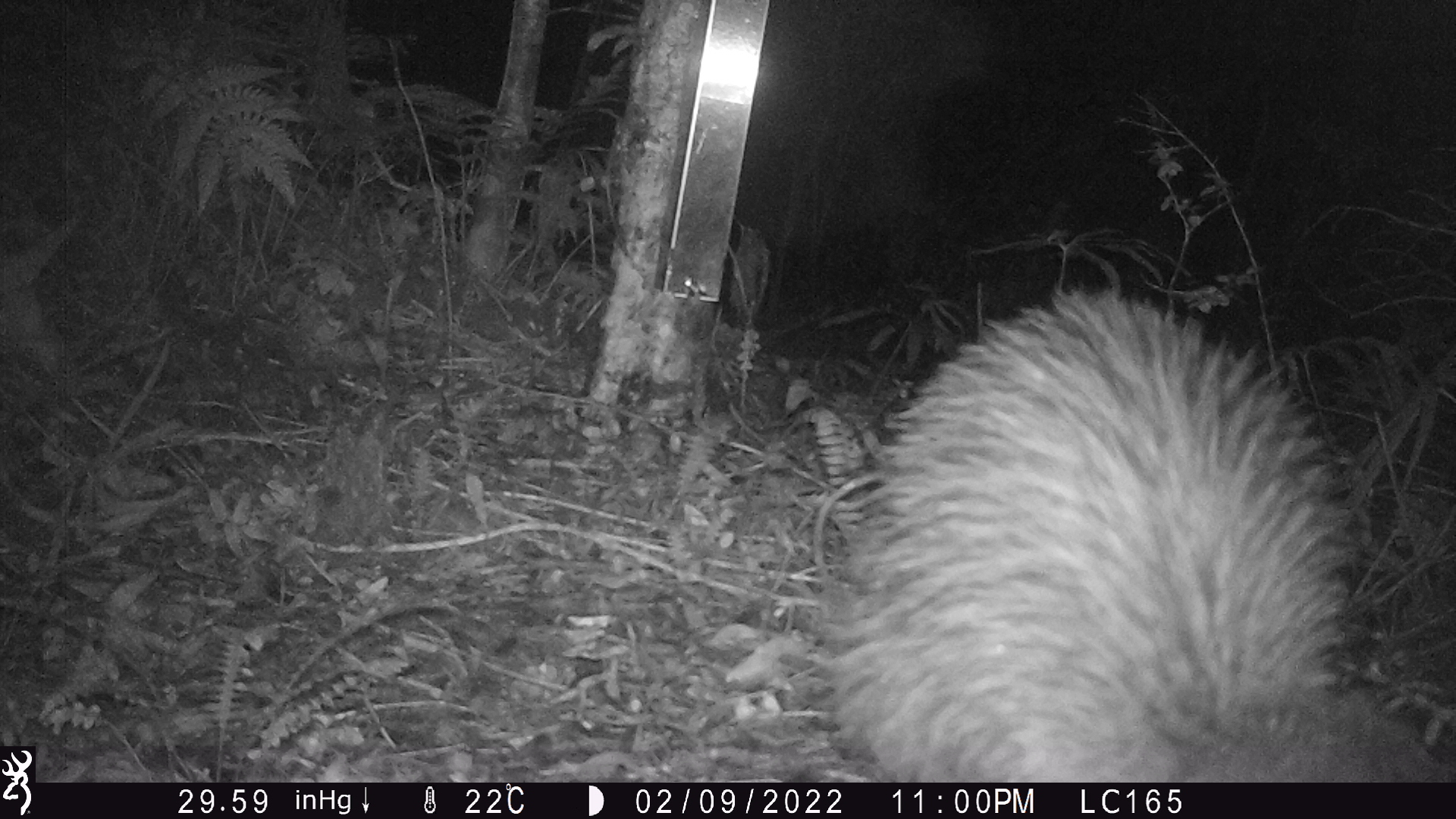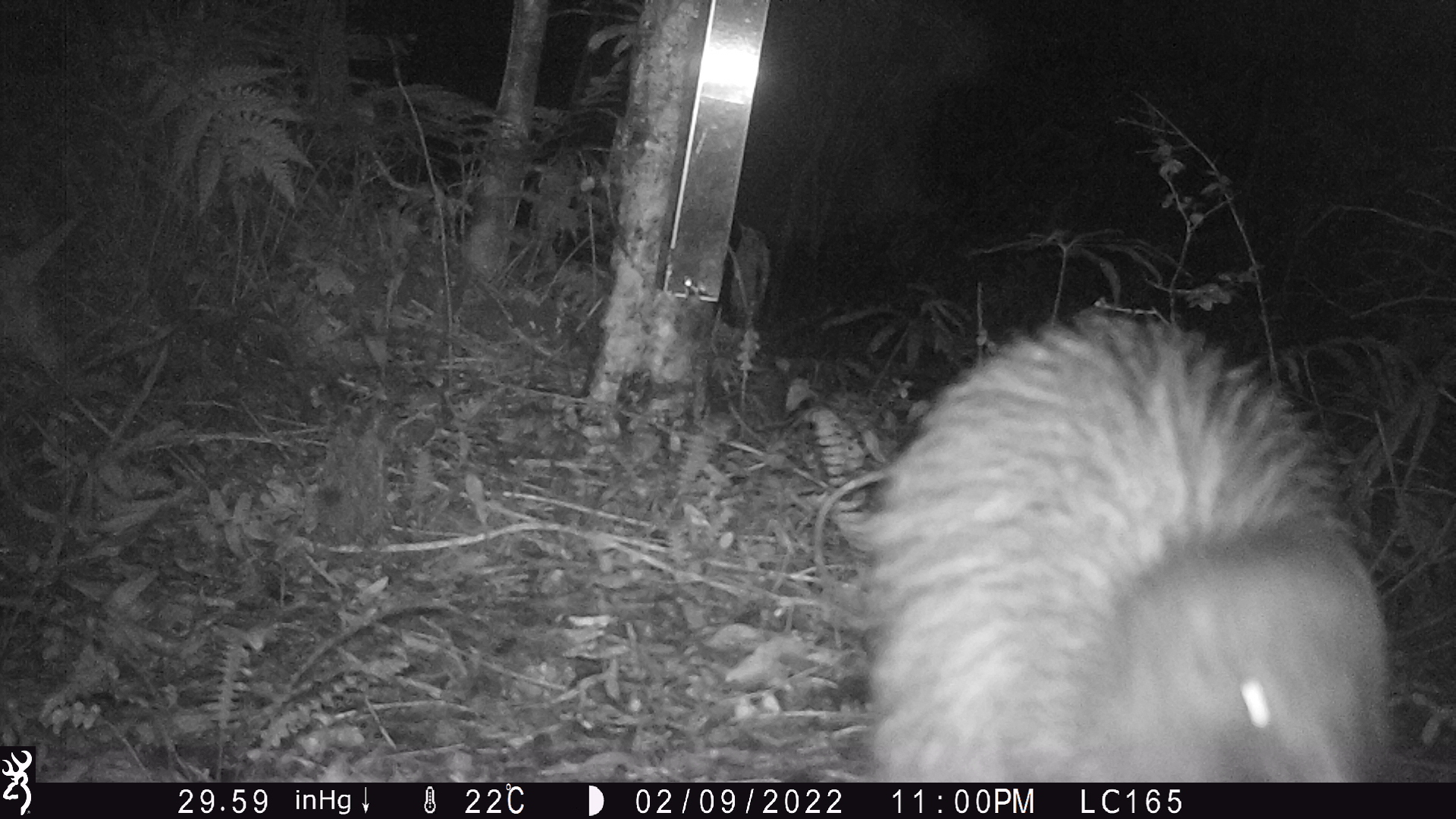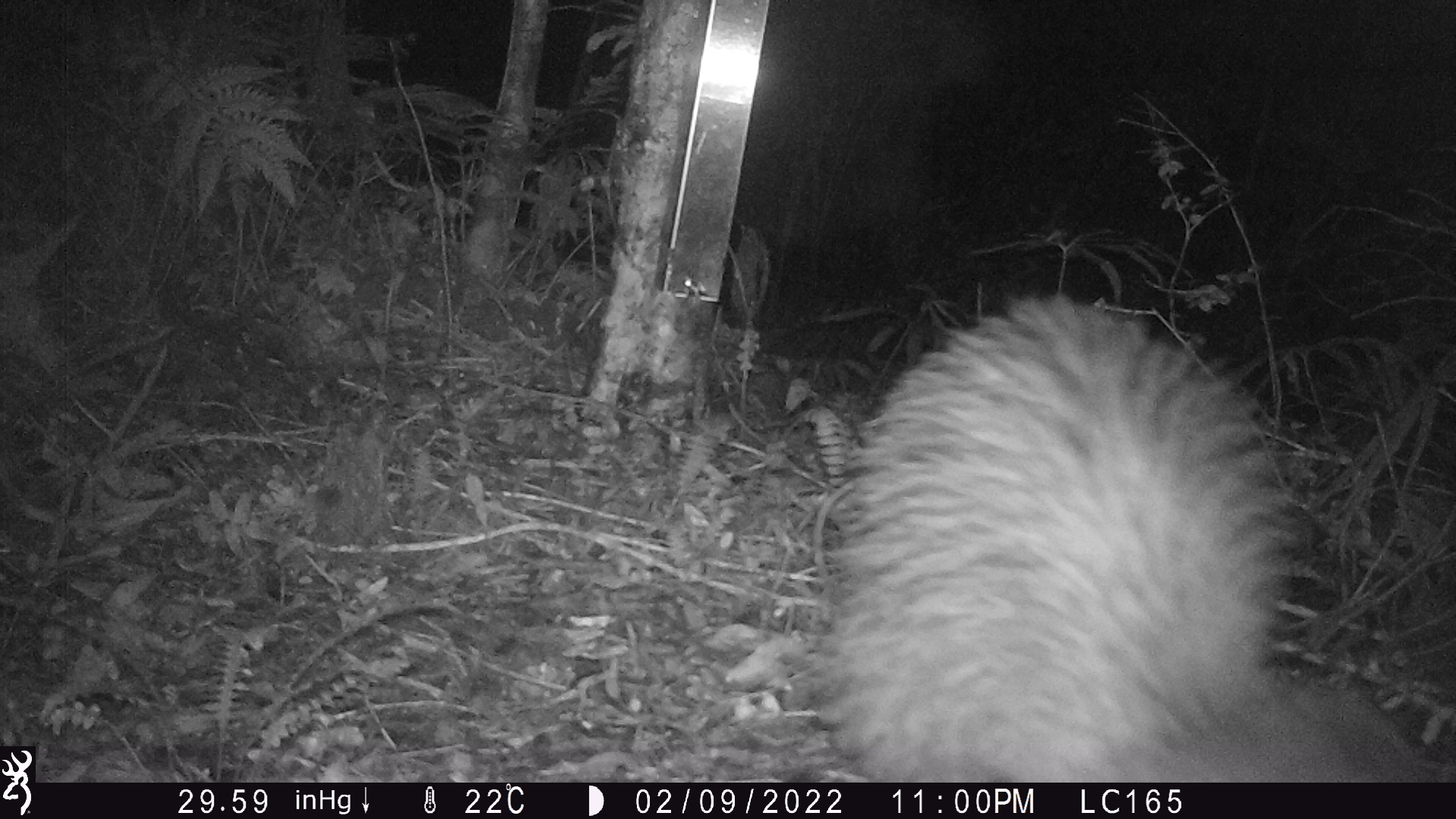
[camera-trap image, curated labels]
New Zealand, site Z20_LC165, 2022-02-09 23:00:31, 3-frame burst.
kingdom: Animalia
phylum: Chordata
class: Aves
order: Apterygiformes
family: Apterygidae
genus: Apteryx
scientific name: Apteryx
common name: kiwi